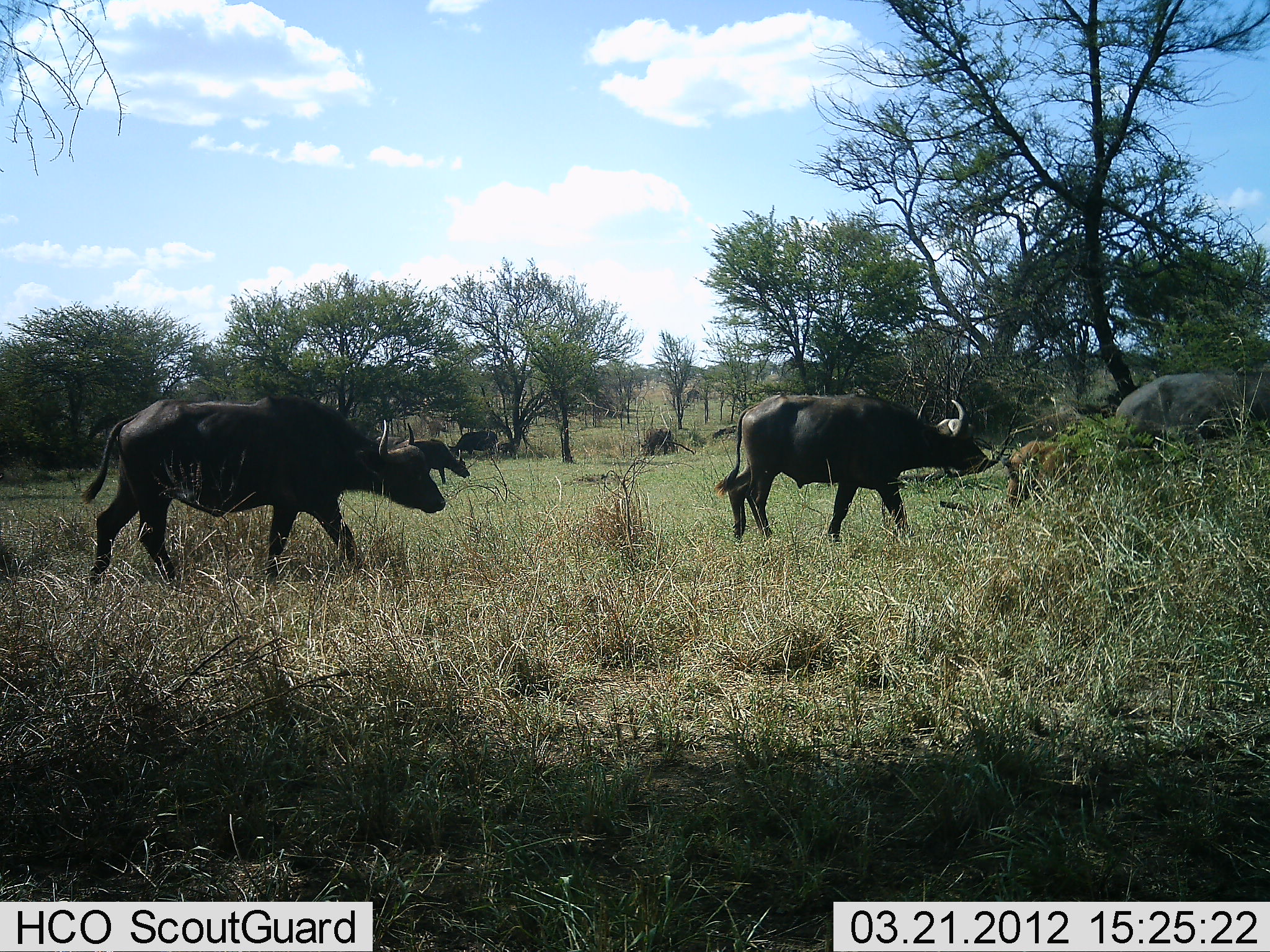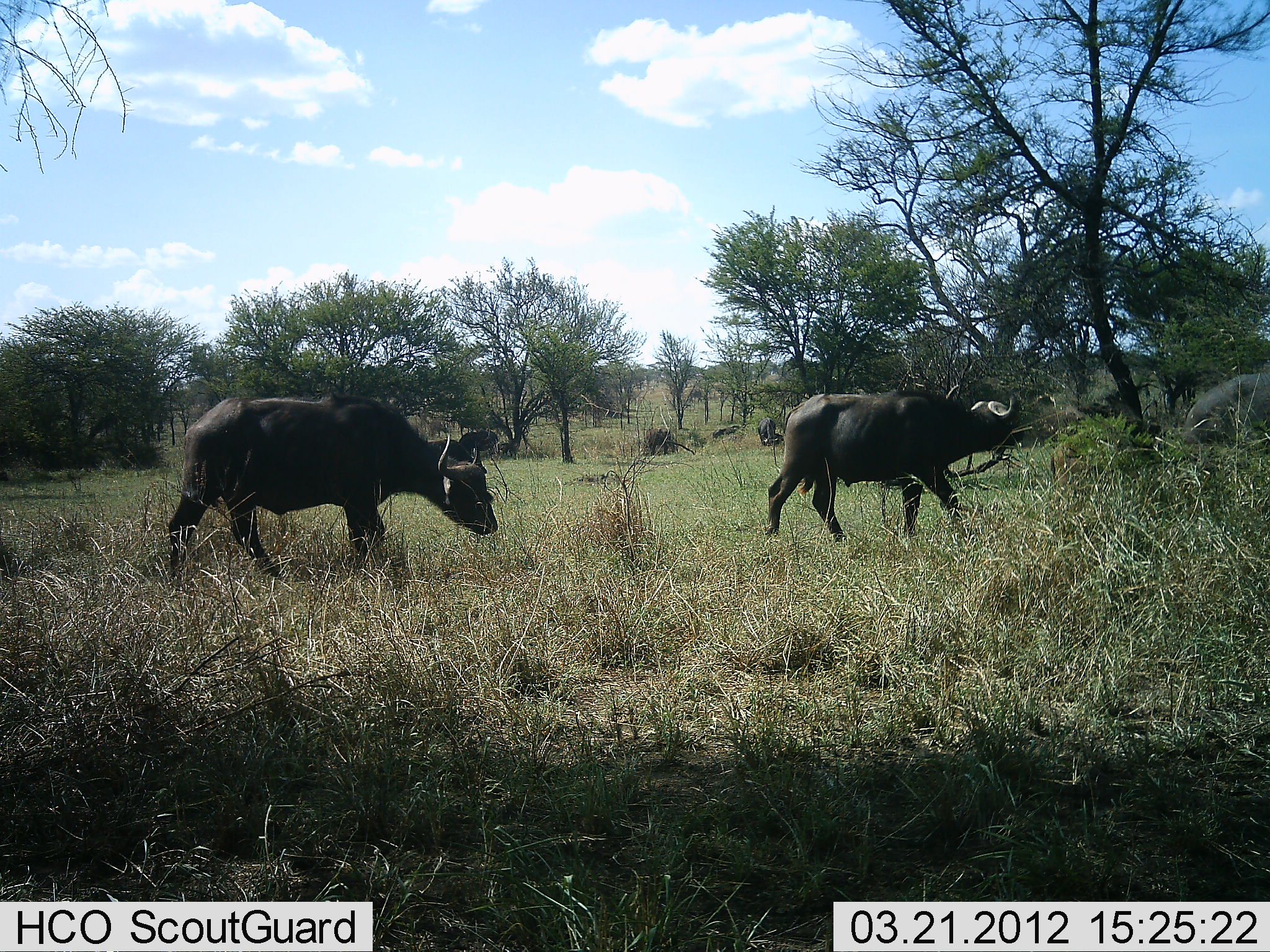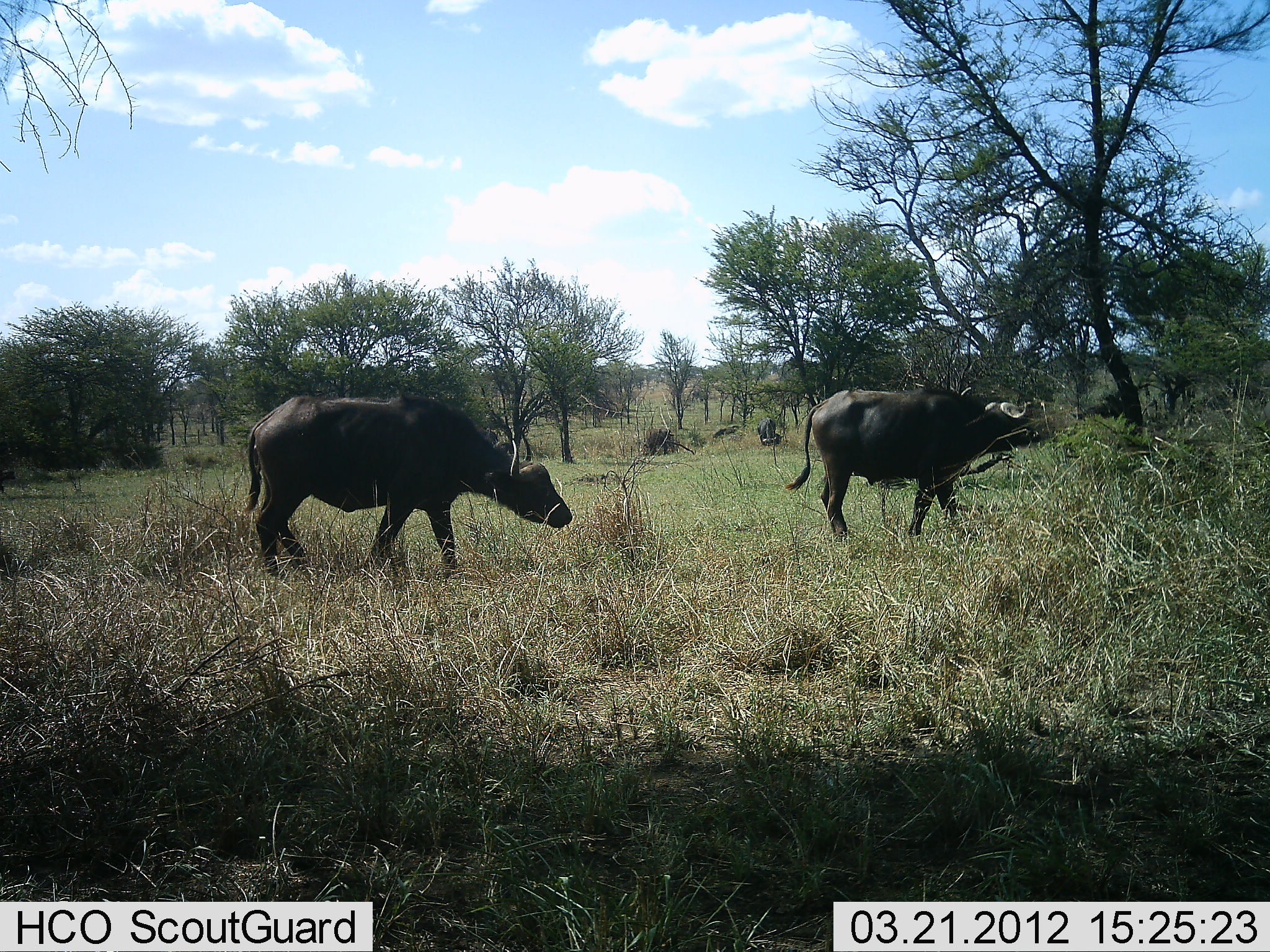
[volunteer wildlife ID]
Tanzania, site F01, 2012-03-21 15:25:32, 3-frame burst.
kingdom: Animalia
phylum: Chordata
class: Mammalia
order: Artiodactyla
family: Bovidae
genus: Syncerus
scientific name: Syncerus caffer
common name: cape buffalo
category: buffalo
Buffalo (cape buffalo) (Syncerus caffer), count 4. Behavior (volunteer vote fractions): standing 4%, resting 0%, moving 96%, interacting 0%. Young present (vote fraction): 15%. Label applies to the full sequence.